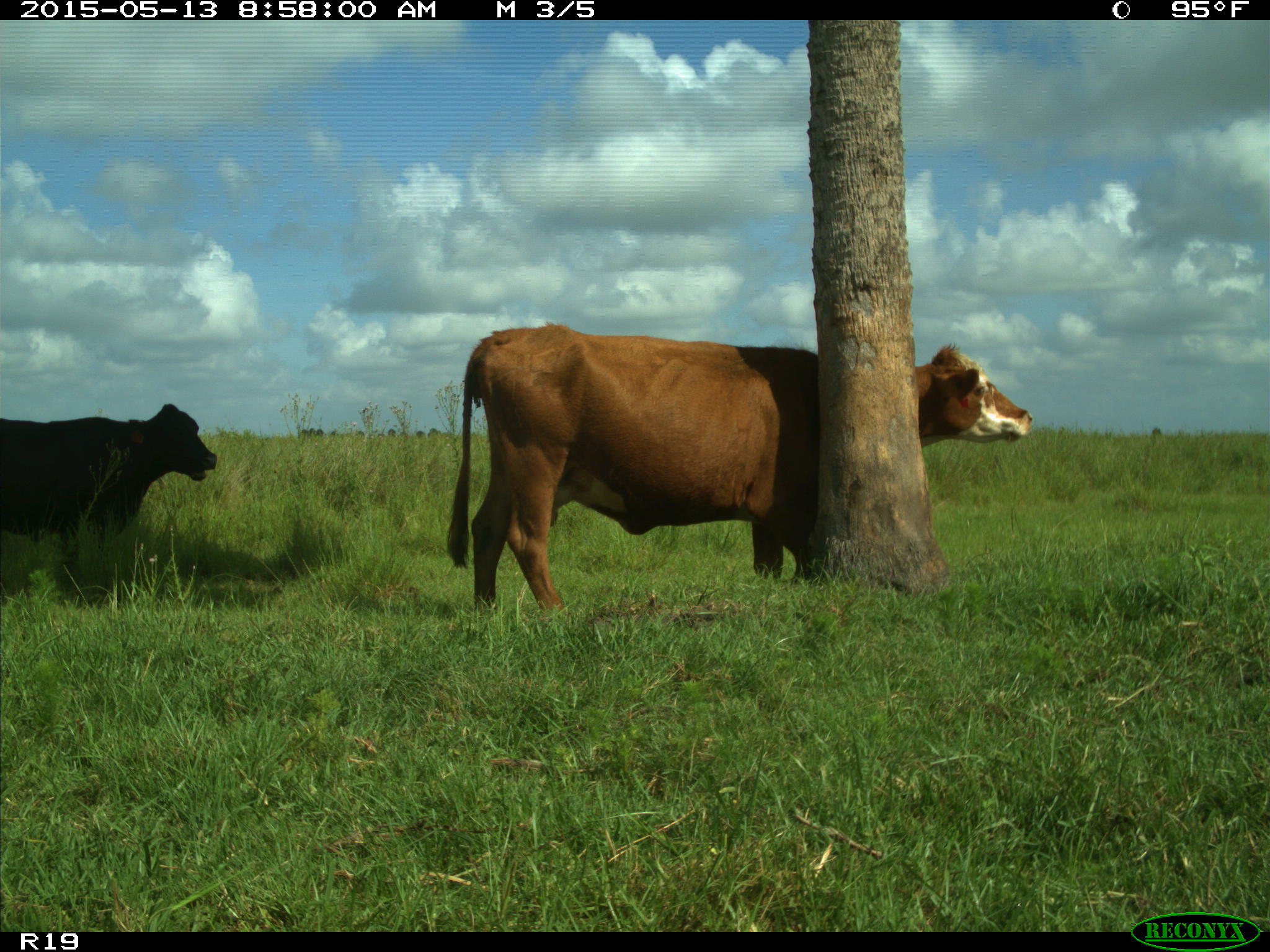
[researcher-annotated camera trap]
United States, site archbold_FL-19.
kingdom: Animalia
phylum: Chordata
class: Mammalia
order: Artiodactyla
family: Bovidae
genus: Bos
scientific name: Bos taurus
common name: domestic cow